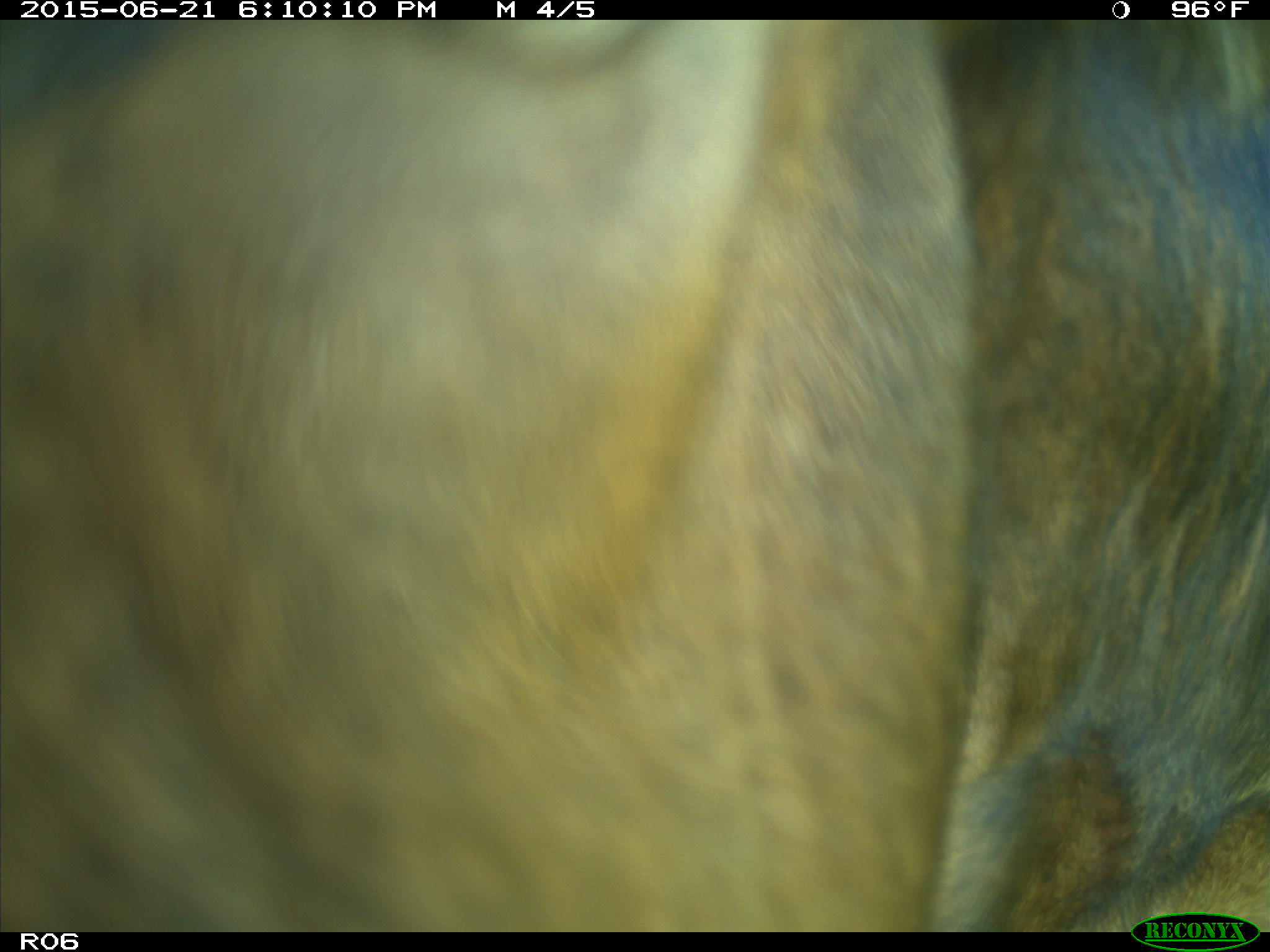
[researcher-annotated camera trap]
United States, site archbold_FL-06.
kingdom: Animalia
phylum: Chordata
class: Mammalia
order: Artiodactyla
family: Bovidae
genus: Bos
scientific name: Bos taurus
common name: domestic cow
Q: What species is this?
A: Bos taurus (domestic cow).